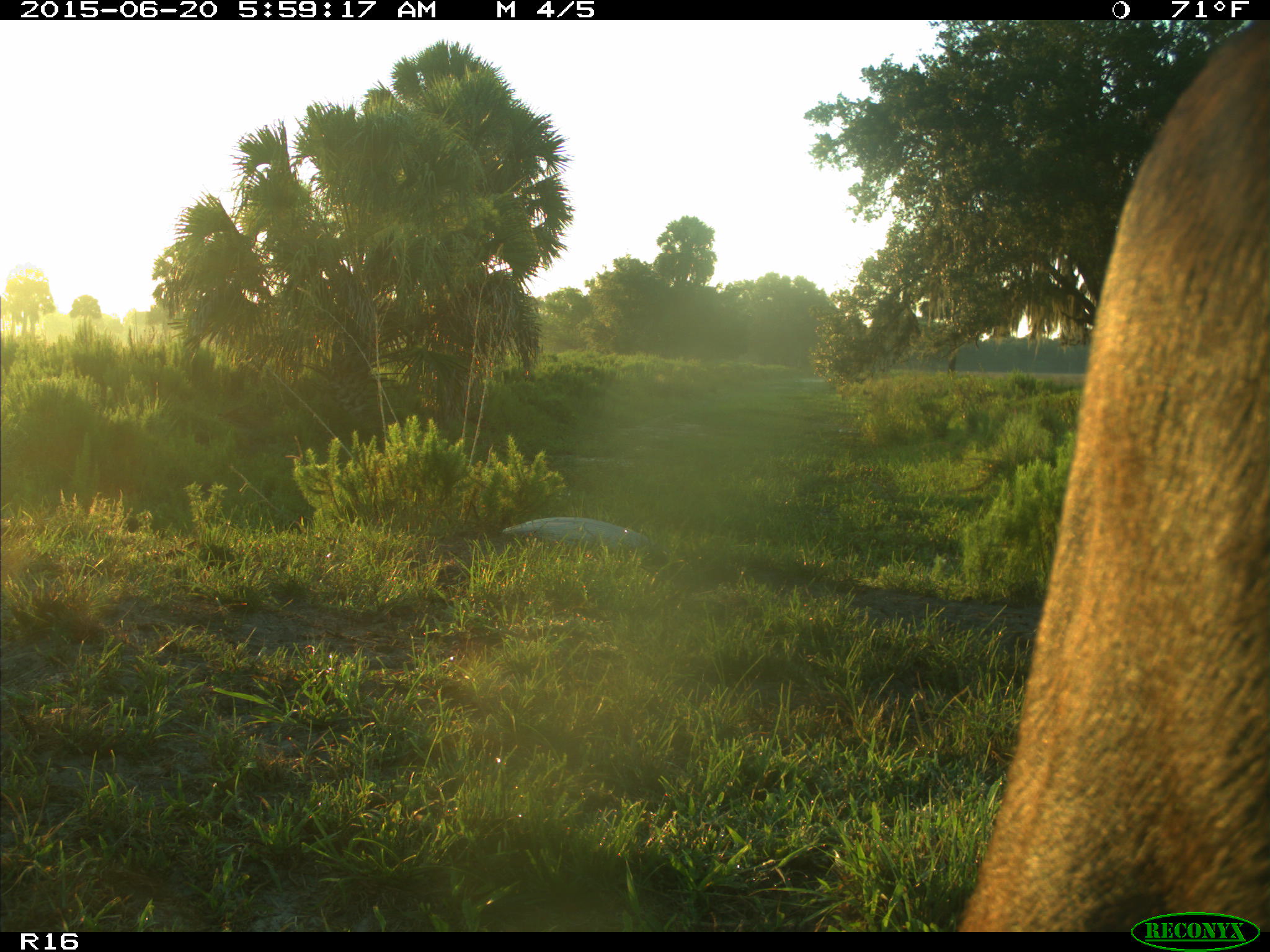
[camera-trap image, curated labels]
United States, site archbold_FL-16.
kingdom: Animalia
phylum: Chordata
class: Mammalia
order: Artiodactyla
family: Bovidae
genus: Bos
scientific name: Bos taurus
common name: domestic cow